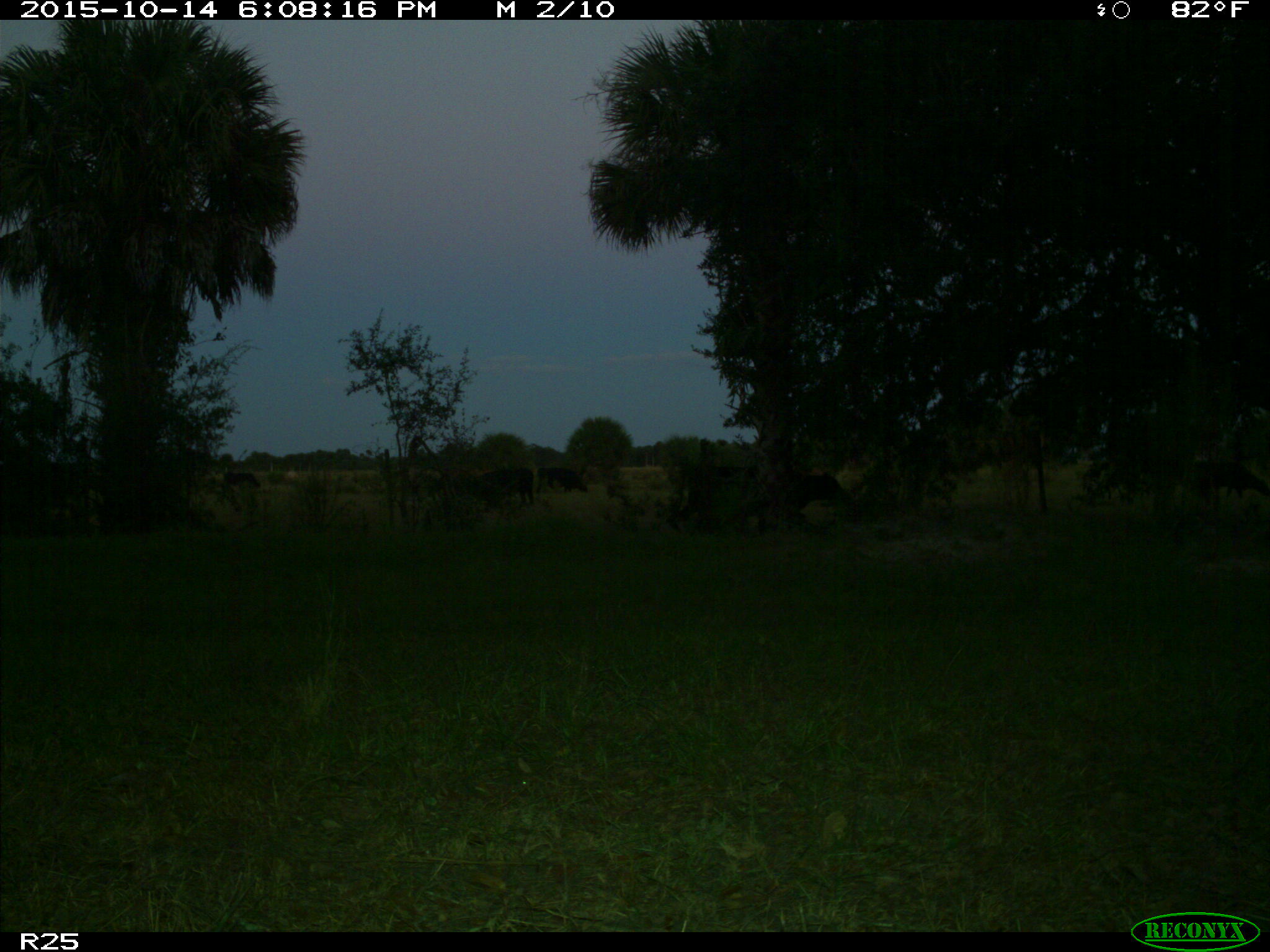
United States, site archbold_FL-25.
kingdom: Animalia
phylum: Chordata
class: Mammalia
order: Artiodactyla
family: Bovidae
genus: Bos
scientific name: Bos taurus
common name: domestic cow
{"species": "Bos taurus (domestic cow)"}